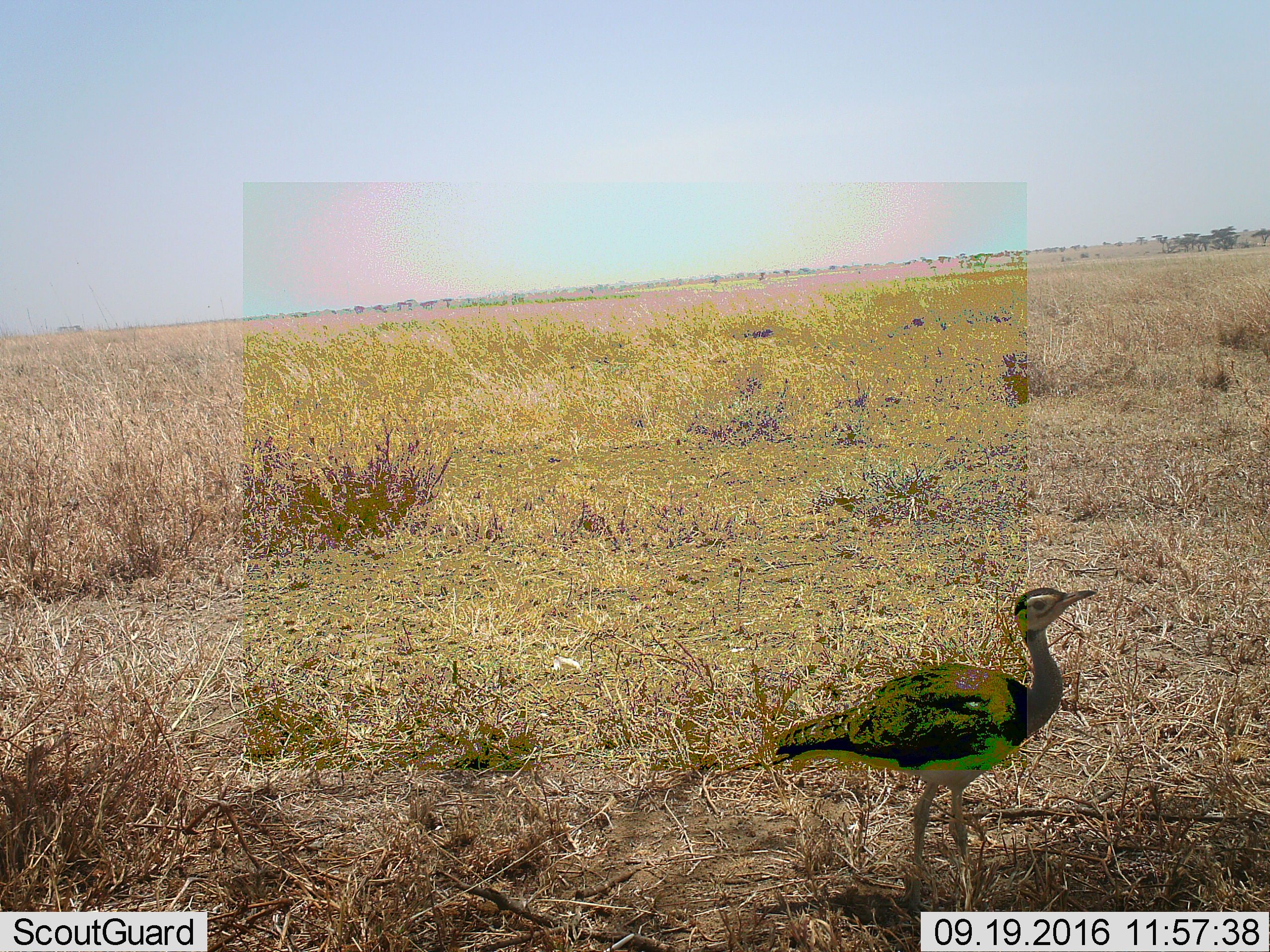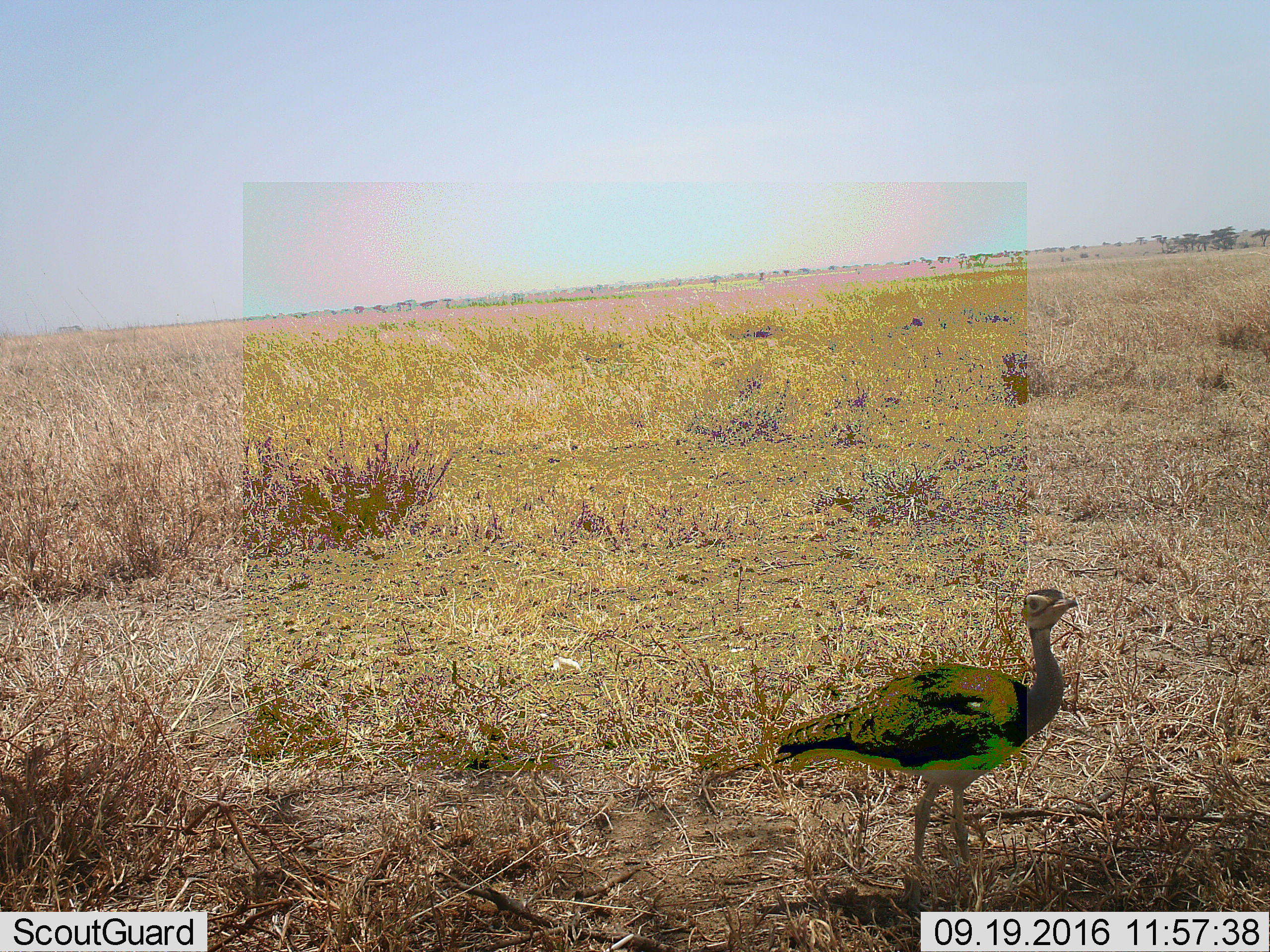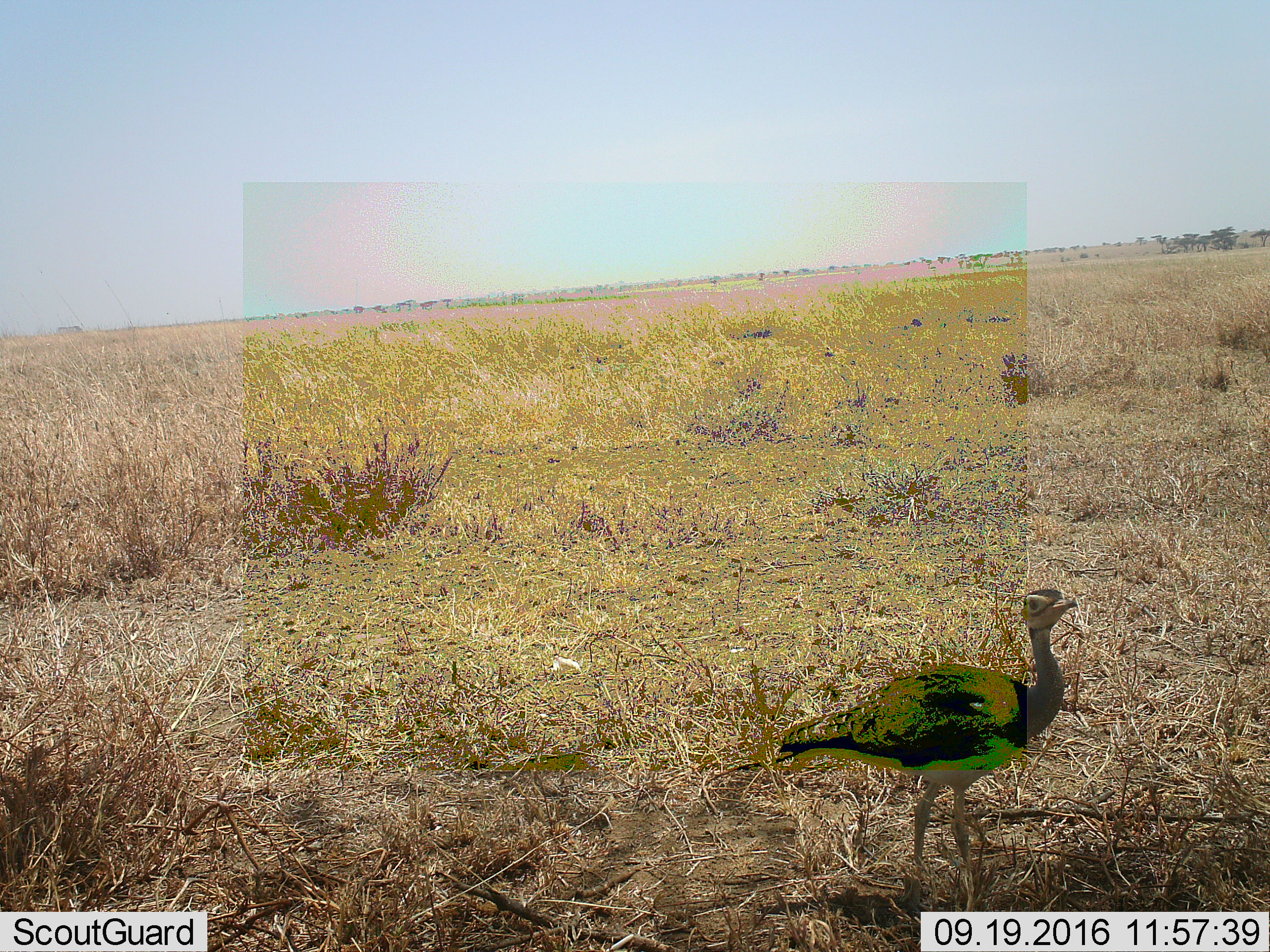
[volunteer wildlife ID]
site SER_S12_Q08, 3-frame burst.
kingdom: Animalia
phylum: Chordata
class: Aves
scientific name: Aves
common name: bird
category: birdother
Birdother (bird) (Aves), count 1. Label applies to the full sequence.